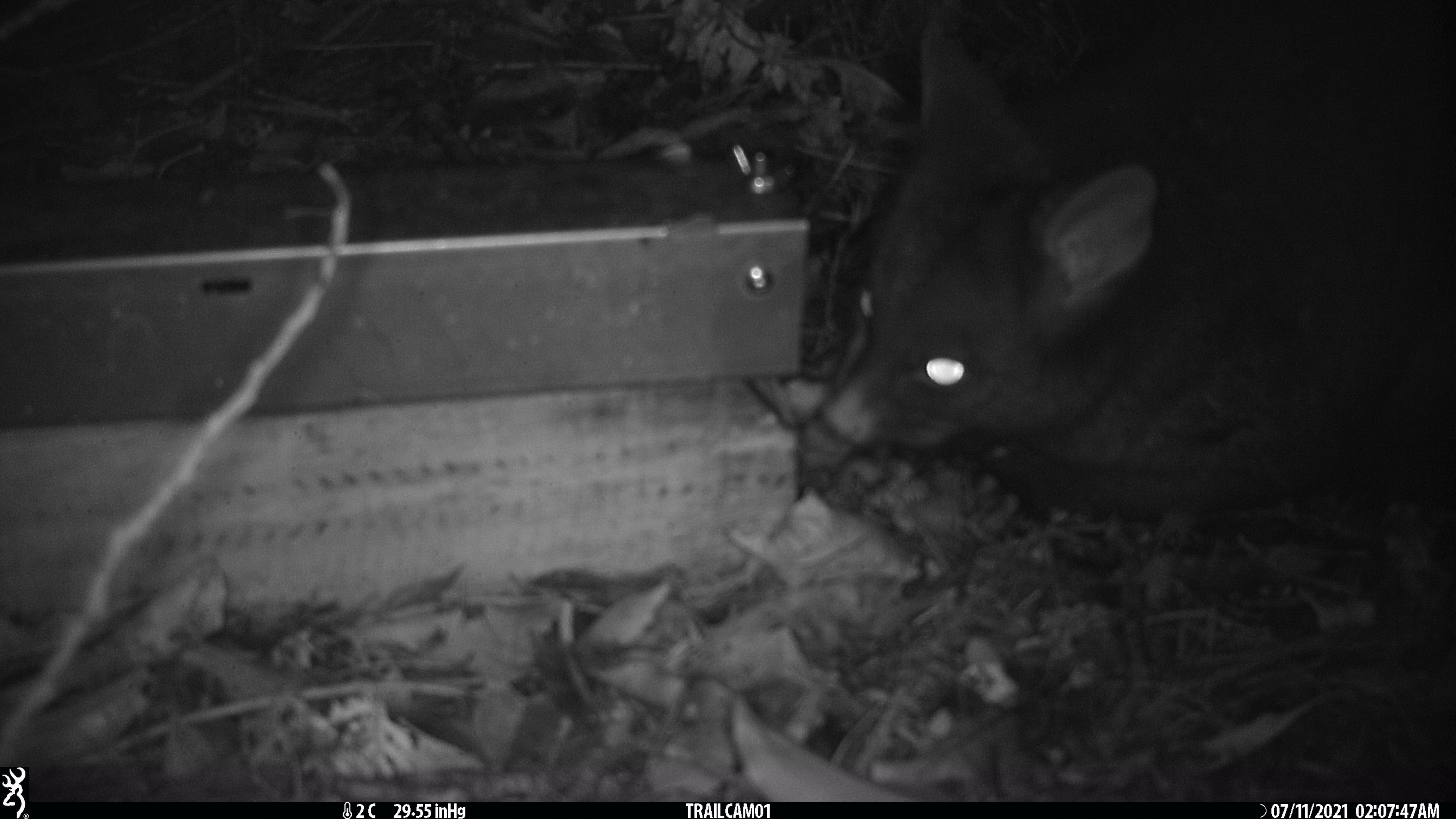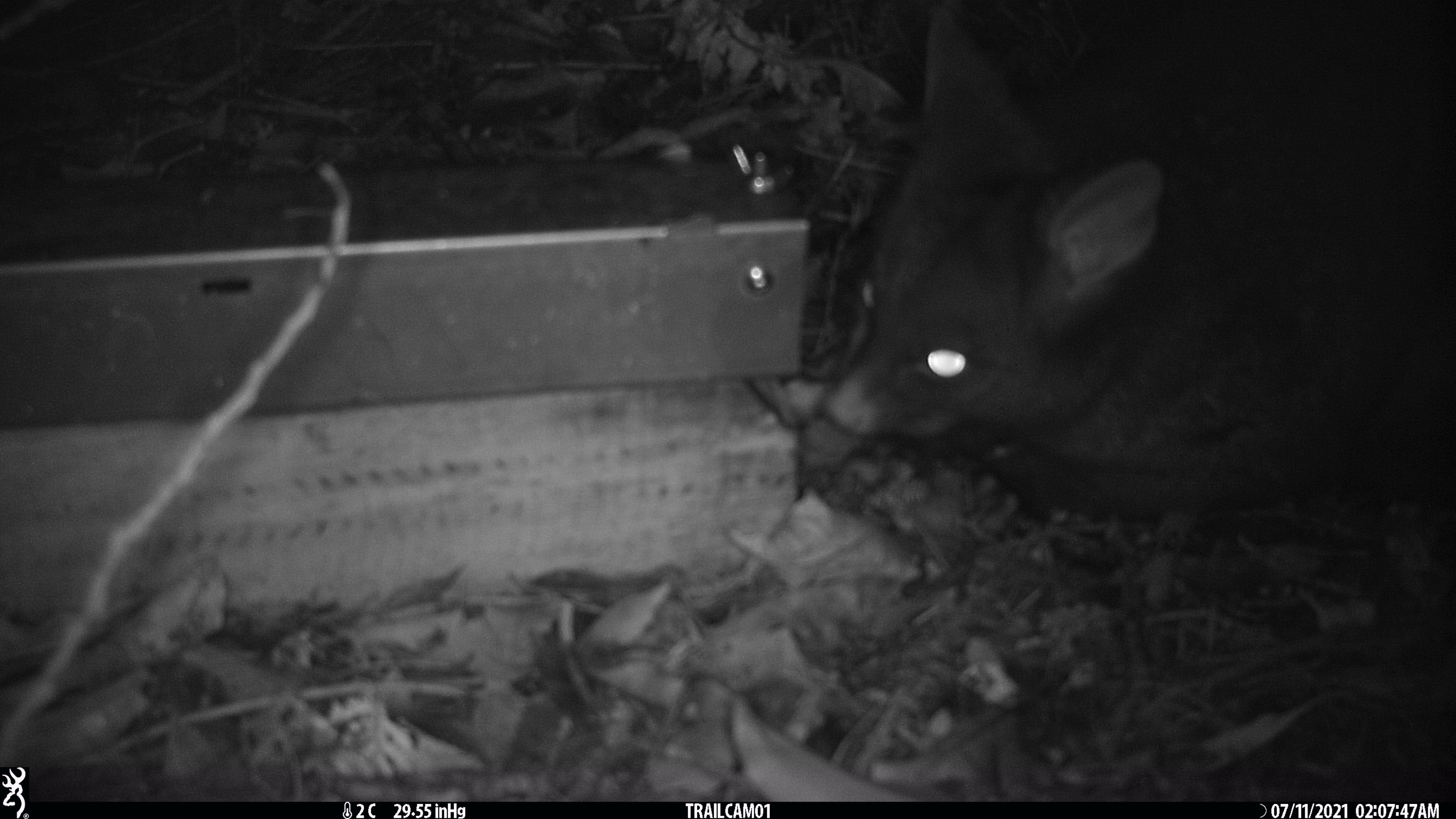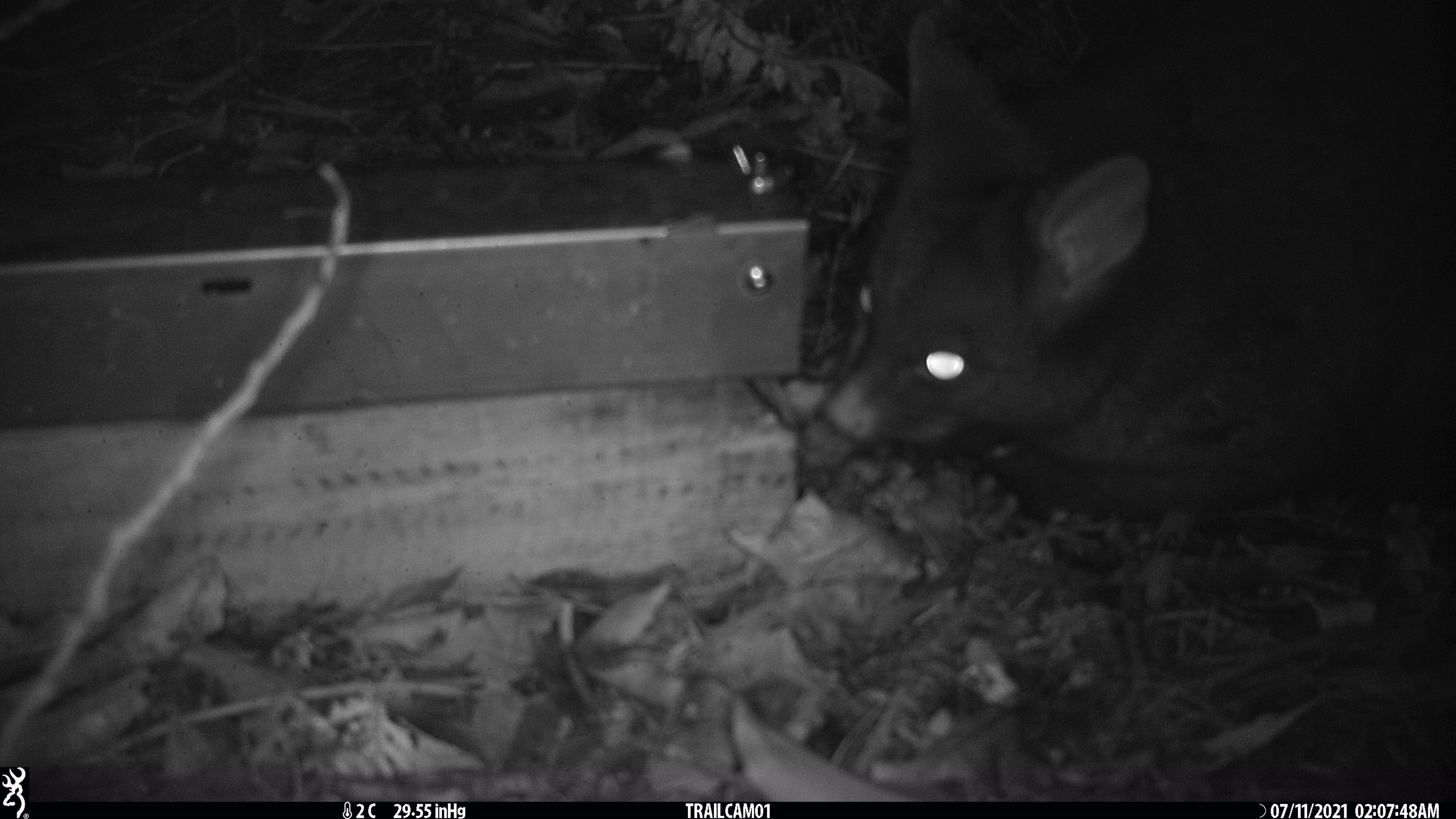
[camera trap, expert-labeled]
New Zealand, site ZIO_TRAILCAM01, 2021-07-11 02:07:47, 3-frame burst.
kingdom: Animalia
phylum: Chordata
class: Mammalia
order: Diprotodontia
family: Phalangeridae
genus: Trichosurus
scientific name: Trichosurus vulpecula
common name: common brushtail possum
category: possum